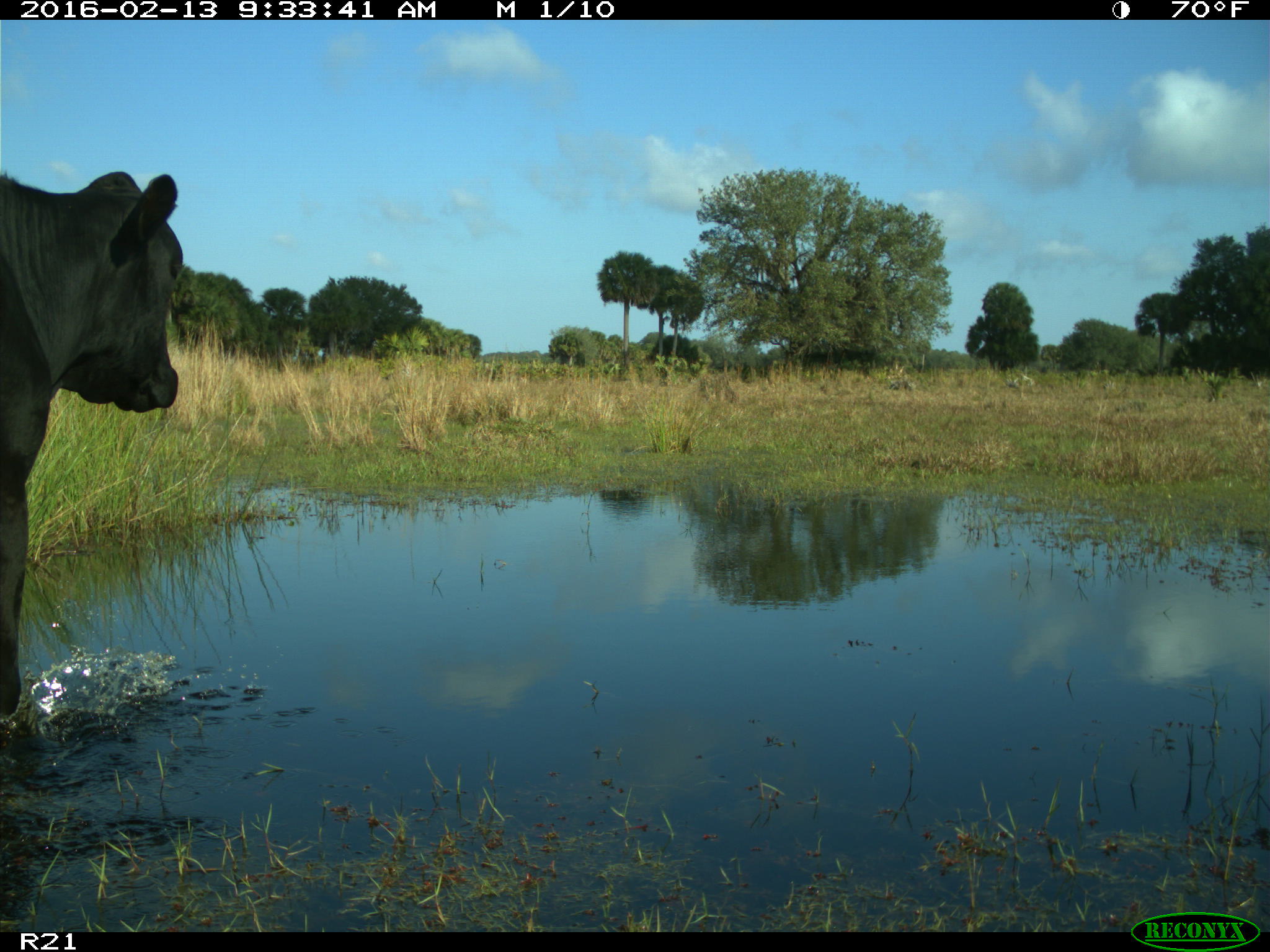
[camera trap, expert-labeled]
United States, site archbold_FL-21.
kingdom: Animalia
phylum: Chordata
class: Mammalia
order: Artiodactyla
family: Bovidae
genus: Bos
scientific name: Bos taurus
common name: domestic cow